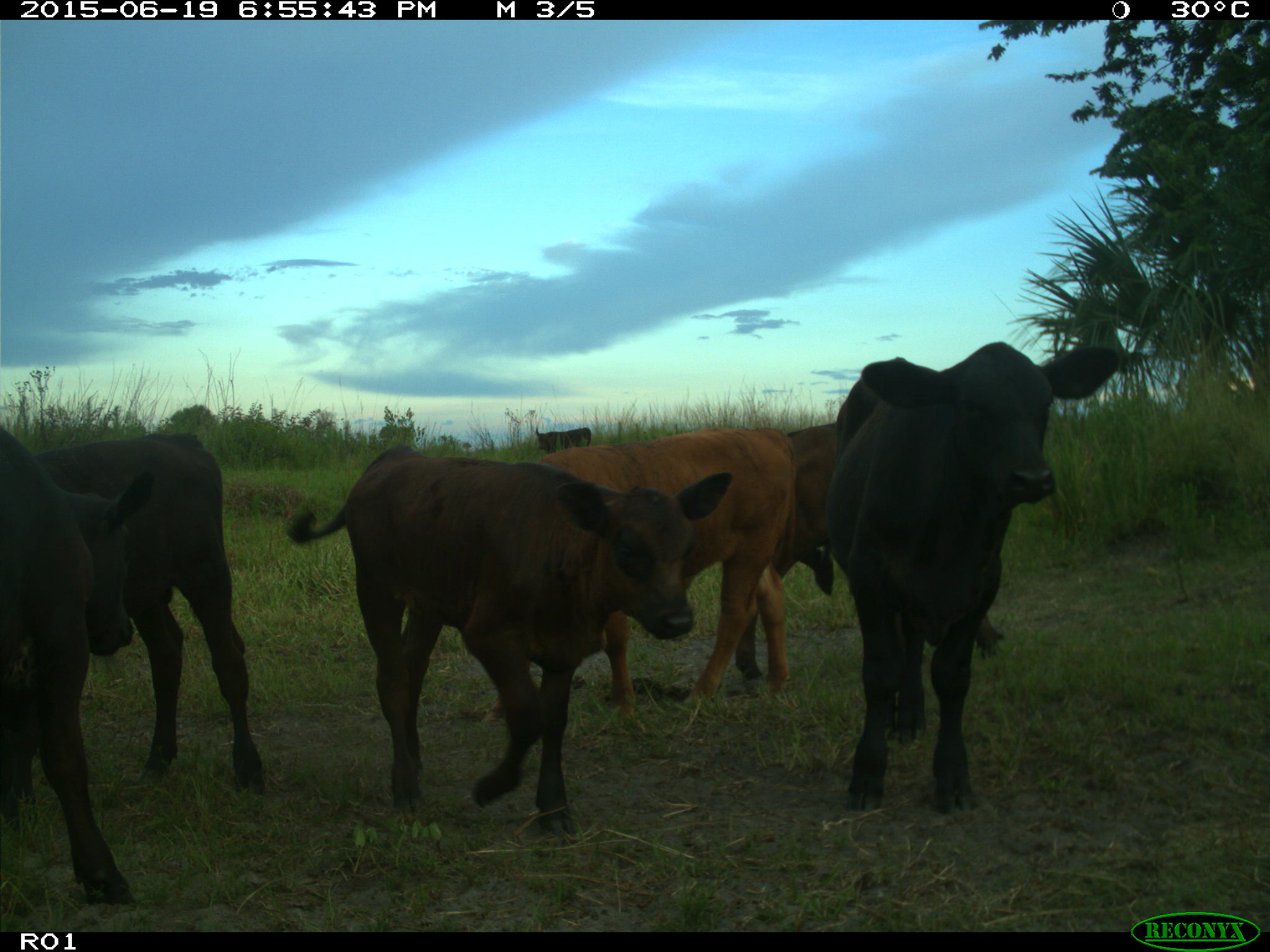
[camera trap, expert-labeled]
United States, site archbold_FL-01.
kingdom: Animalia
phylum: Chordata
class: Mammalia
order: Artiodactyla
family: Bovidae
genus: Bos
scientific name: Bos taurus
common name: domestic cow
Bos taurus (domestic cow).